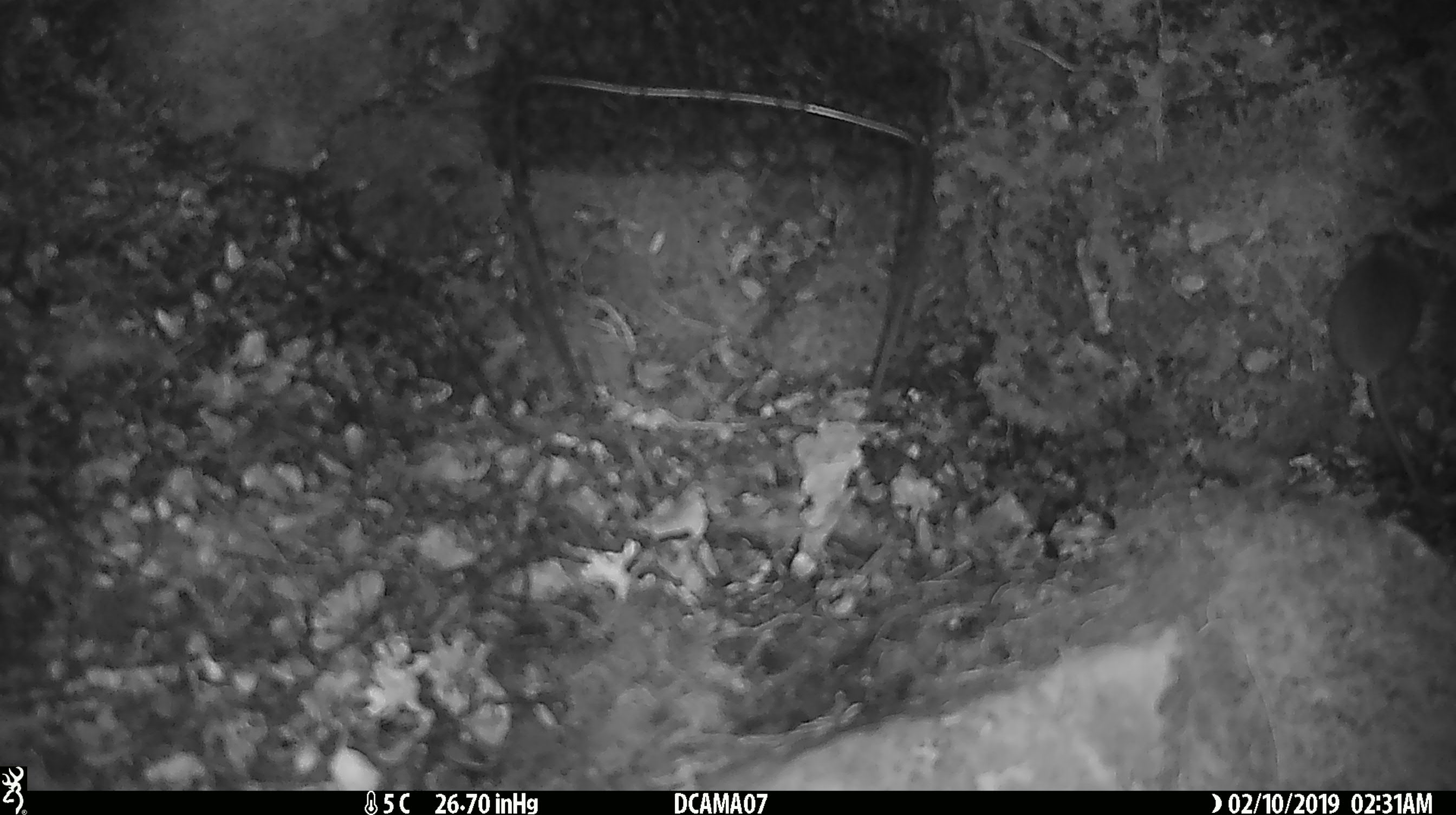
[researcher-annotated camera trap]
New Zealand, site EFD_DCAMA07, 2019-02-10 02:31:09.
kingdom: Animalia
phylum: Chordata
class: Mammalia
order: Rodentia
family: Muridae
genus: Mus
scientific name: Mus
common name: mouse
Mouse (Mus).